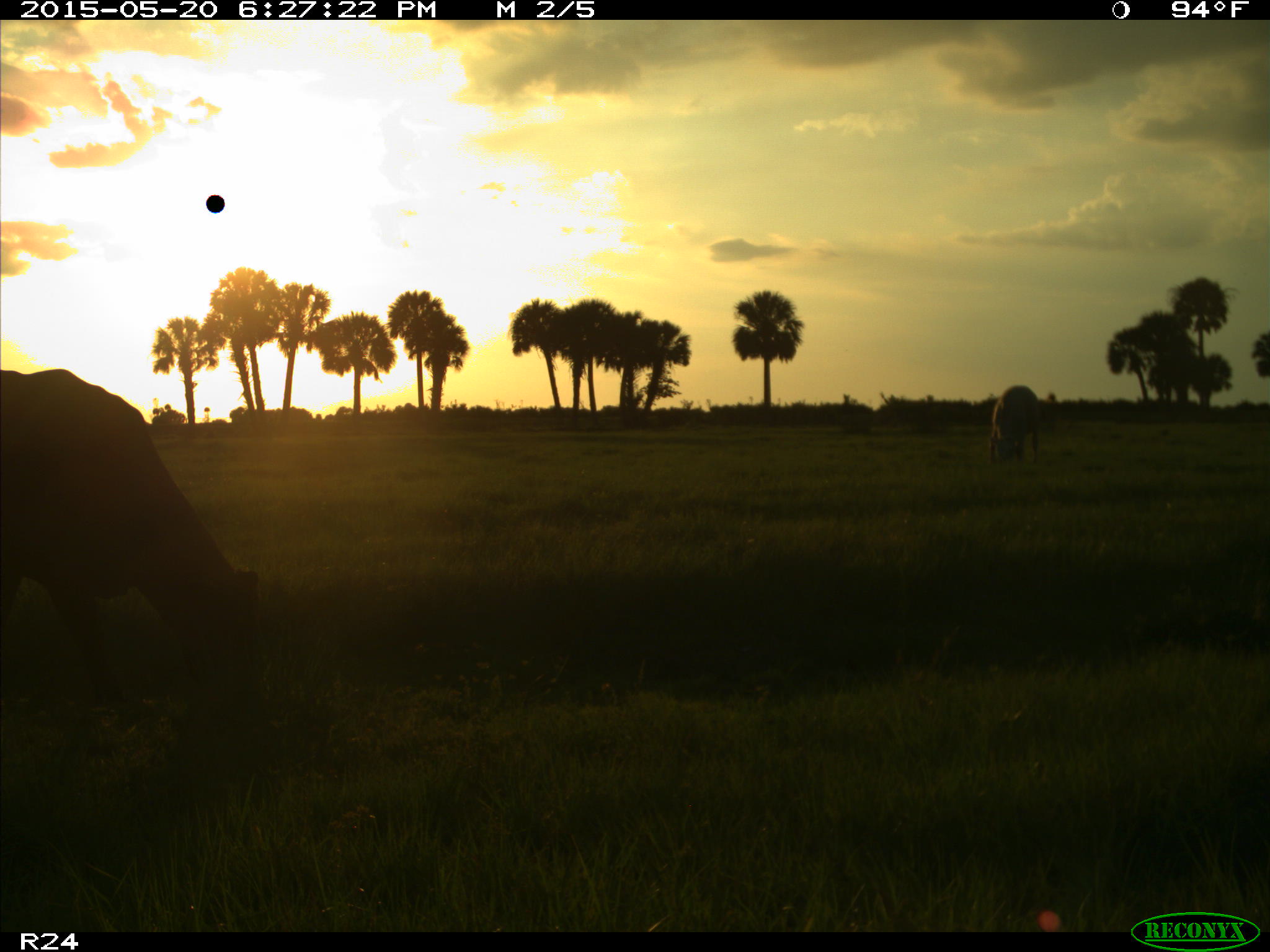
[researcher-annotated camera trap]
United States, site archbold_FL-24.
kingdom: Animalia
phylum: Chordata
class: Mammalia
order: Artiodactyla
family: Bovidae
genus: Bos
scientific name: Bos taurus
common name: domestic cow